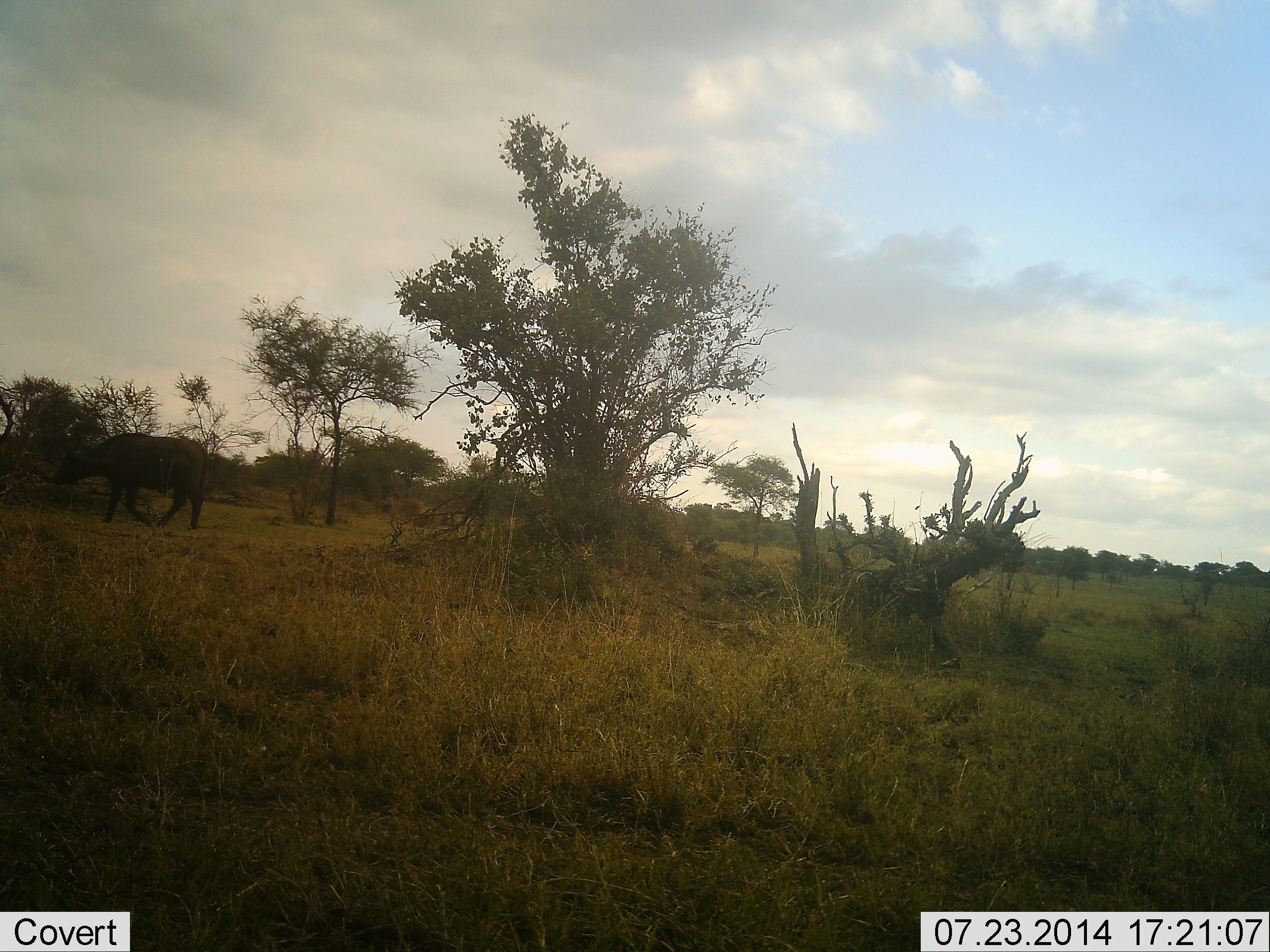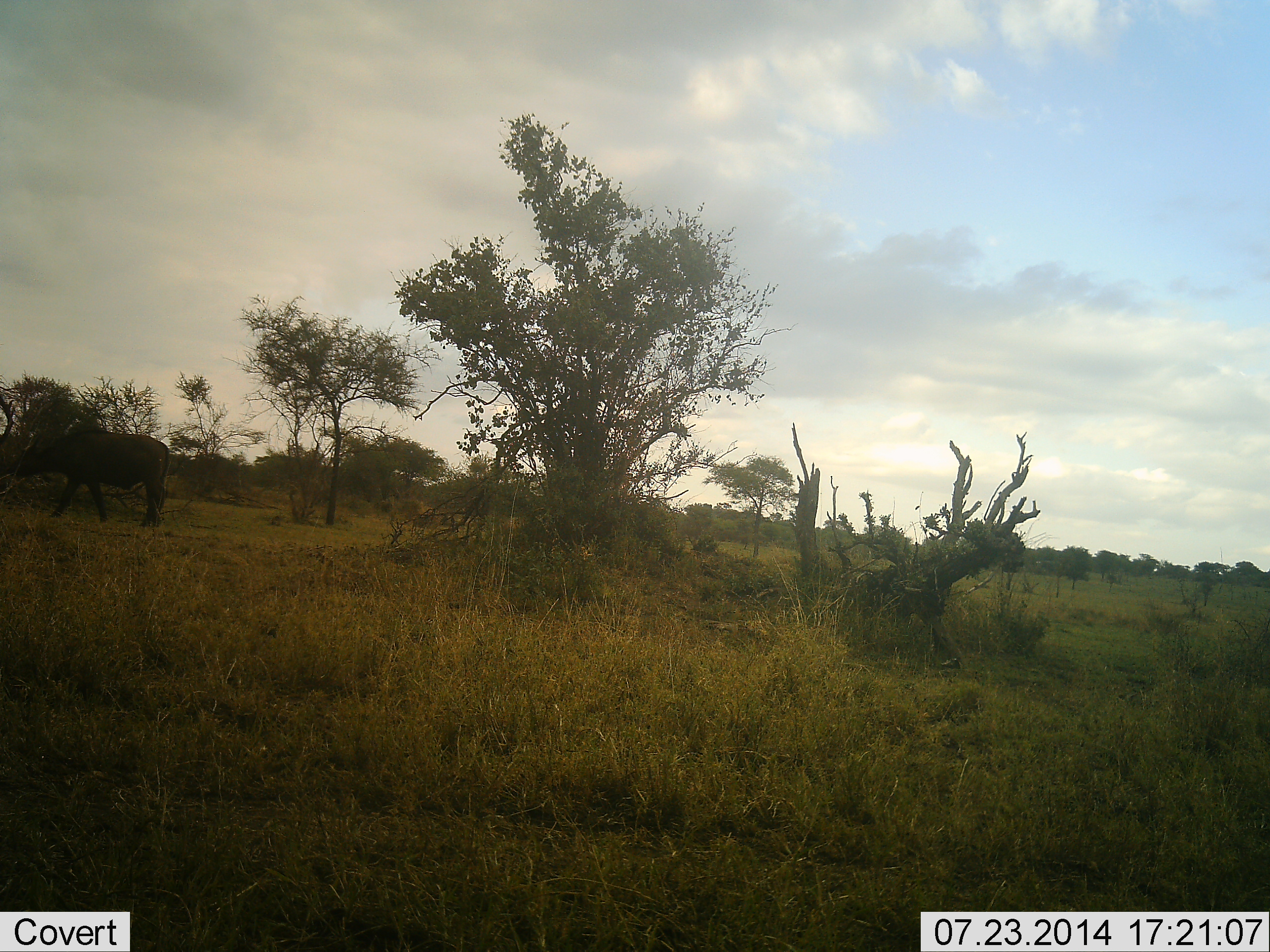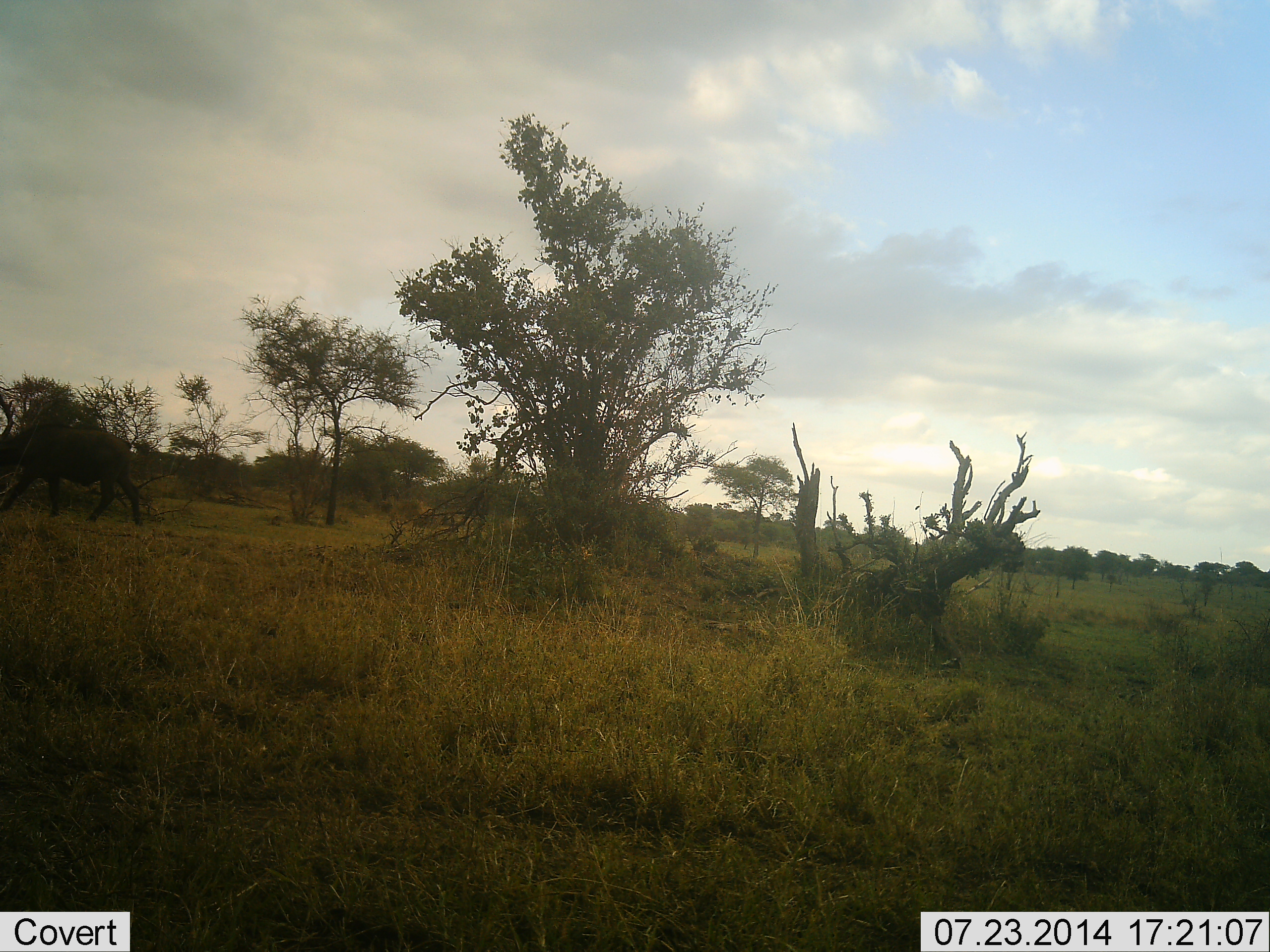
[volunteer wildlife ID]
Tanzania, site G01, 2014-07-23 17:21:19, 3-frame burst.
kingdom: Animalia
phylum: Chordata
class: Mammalia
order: Artiodactyla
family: Bovidae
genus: Syncerus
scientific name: Syncerus caffer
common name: cape buffalo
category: buffalo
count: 1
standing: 0%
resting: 0%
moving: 100%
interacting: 0%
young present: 0%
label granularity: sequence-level